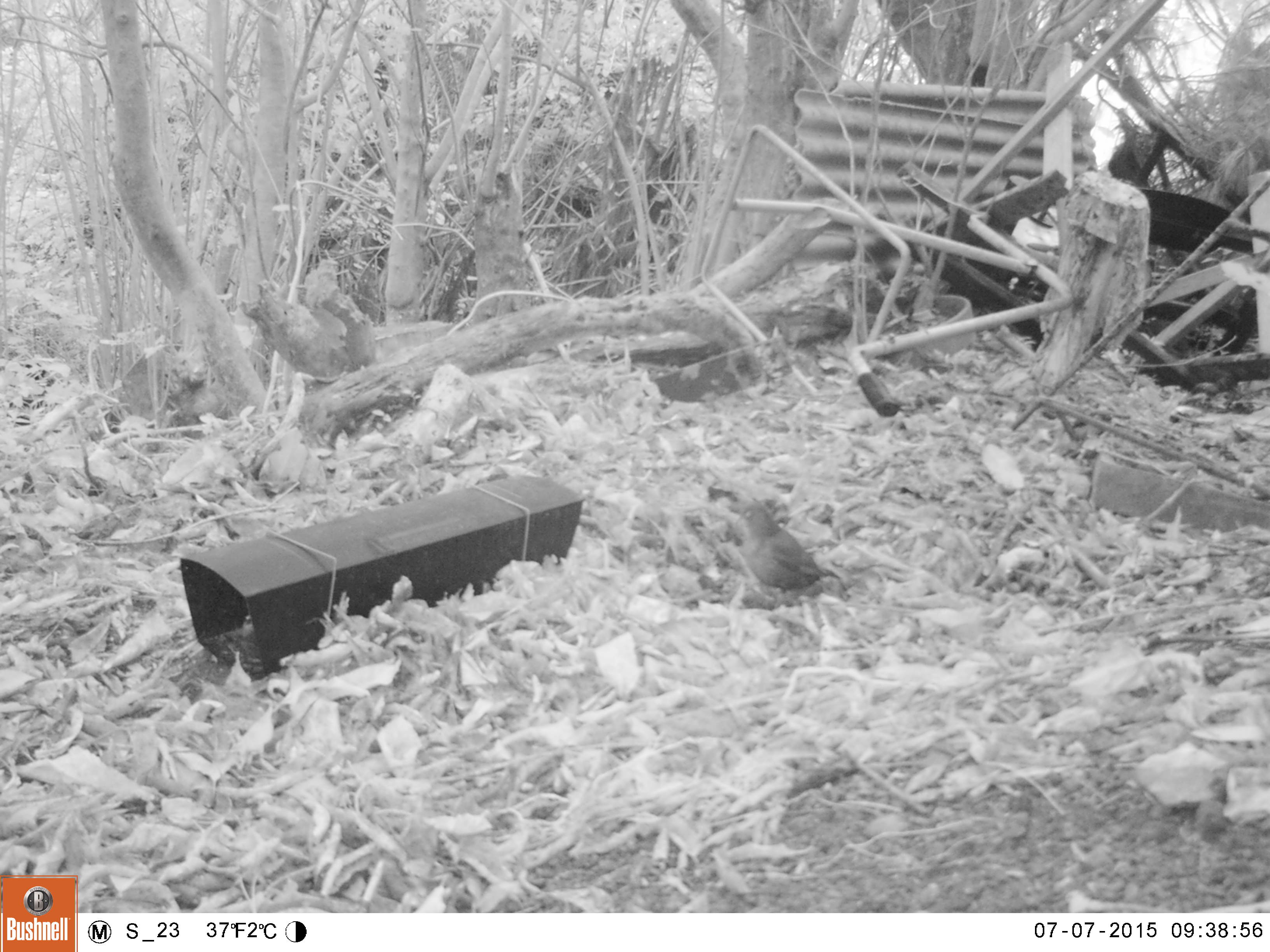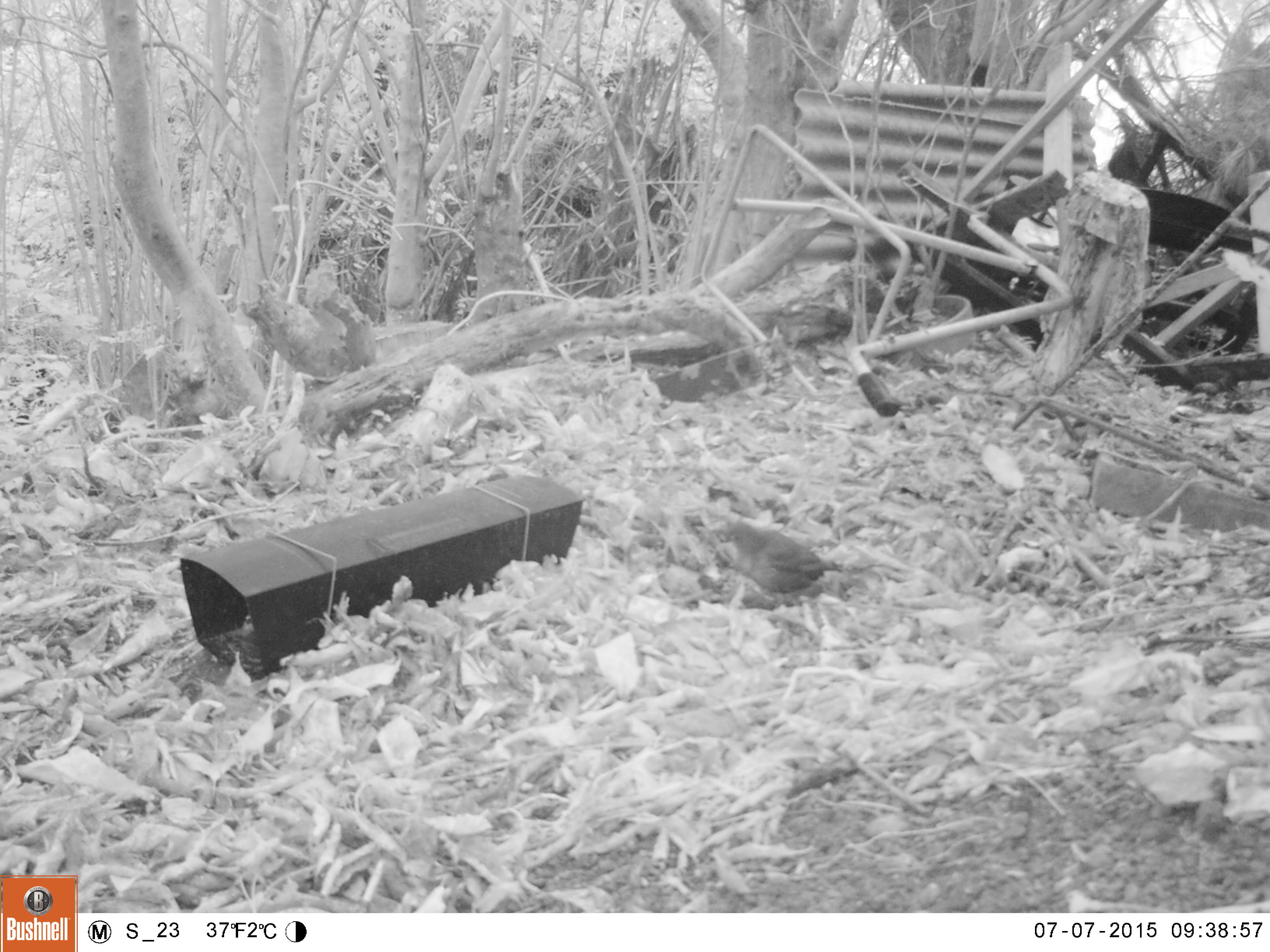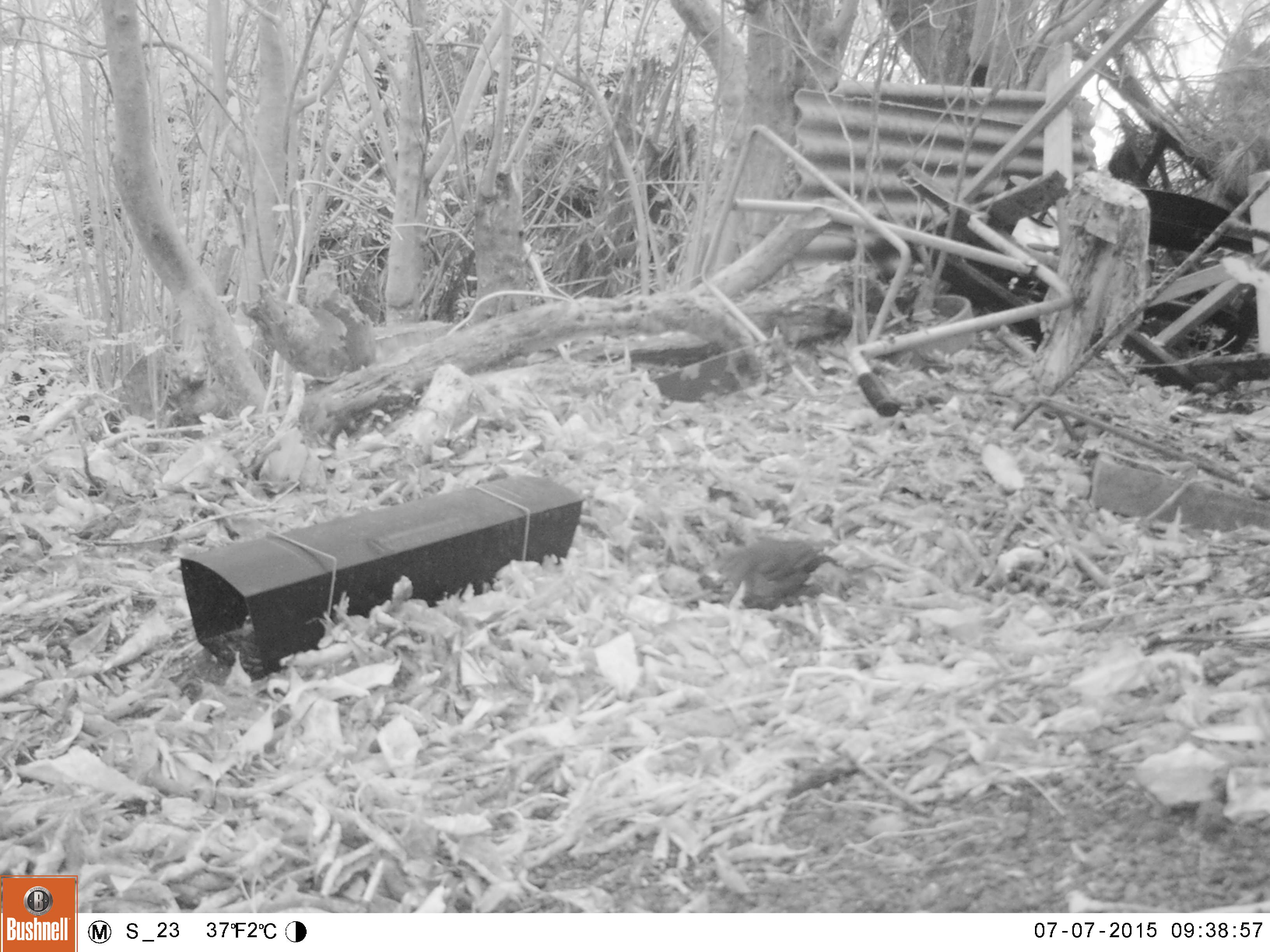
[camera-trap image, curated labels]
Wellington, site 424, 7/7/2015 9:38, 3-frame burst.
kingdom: Animalia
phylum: Chordata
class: Aves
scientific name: Aves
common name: bird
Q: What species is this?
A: Bird (Aves).